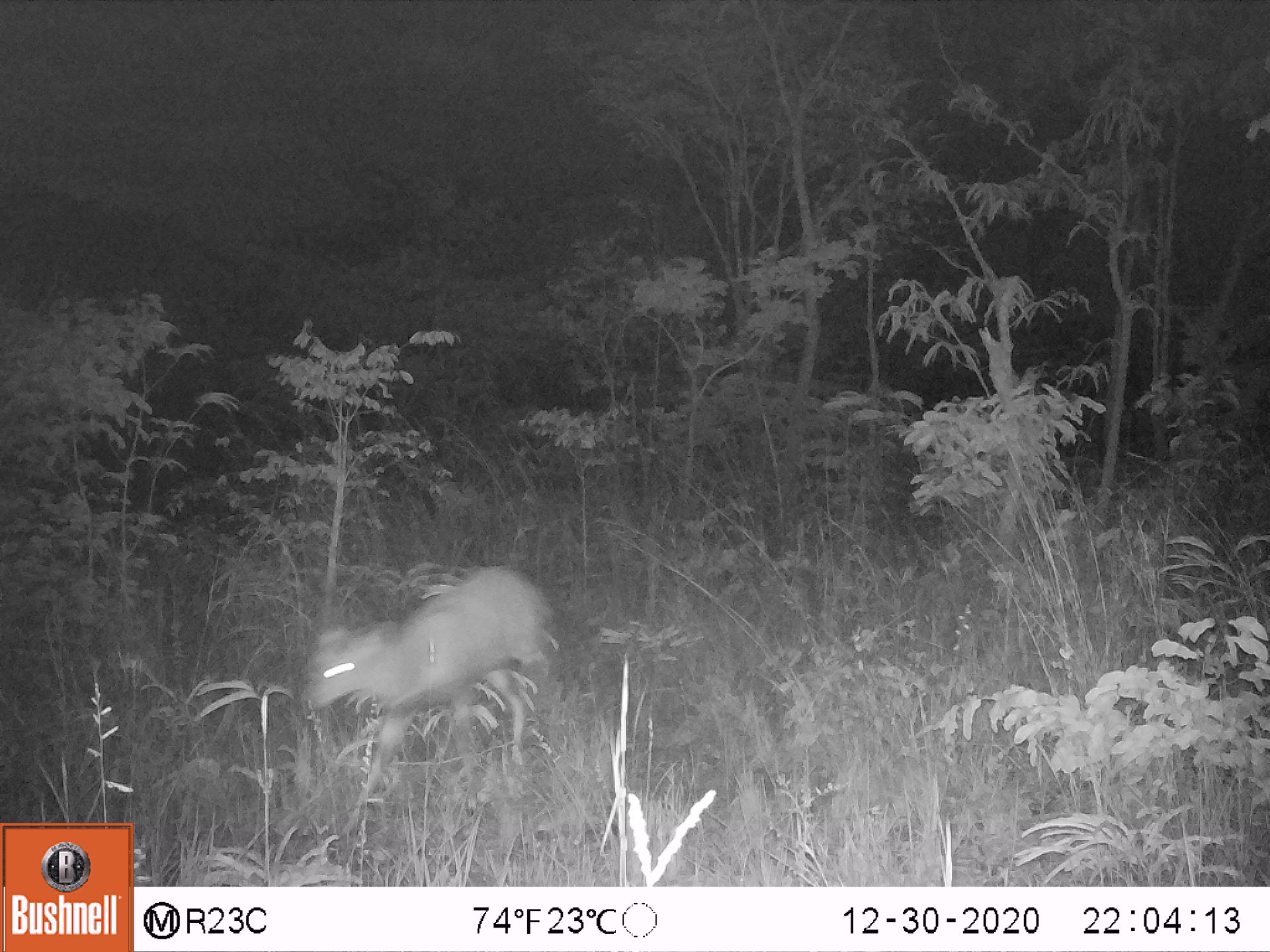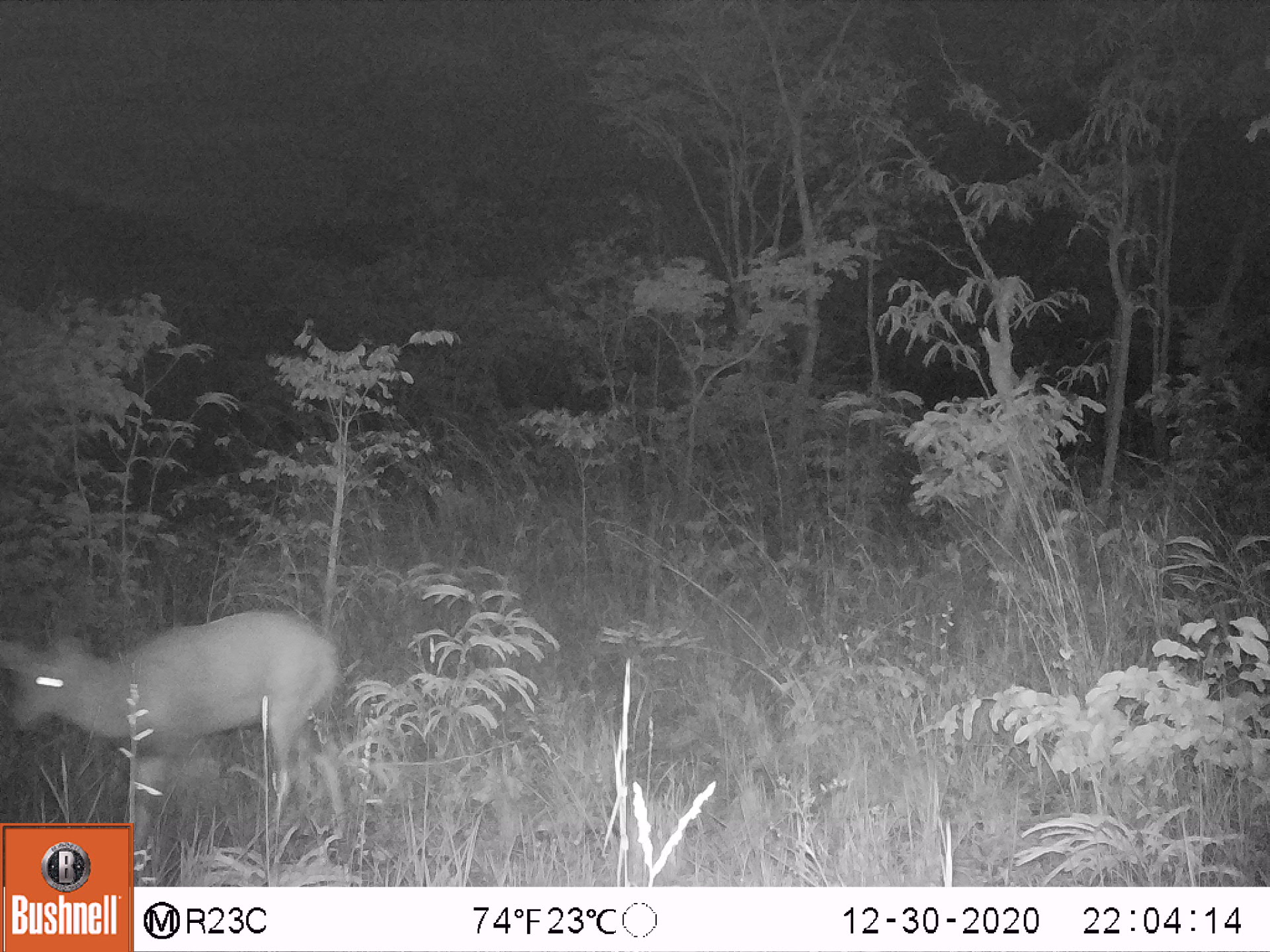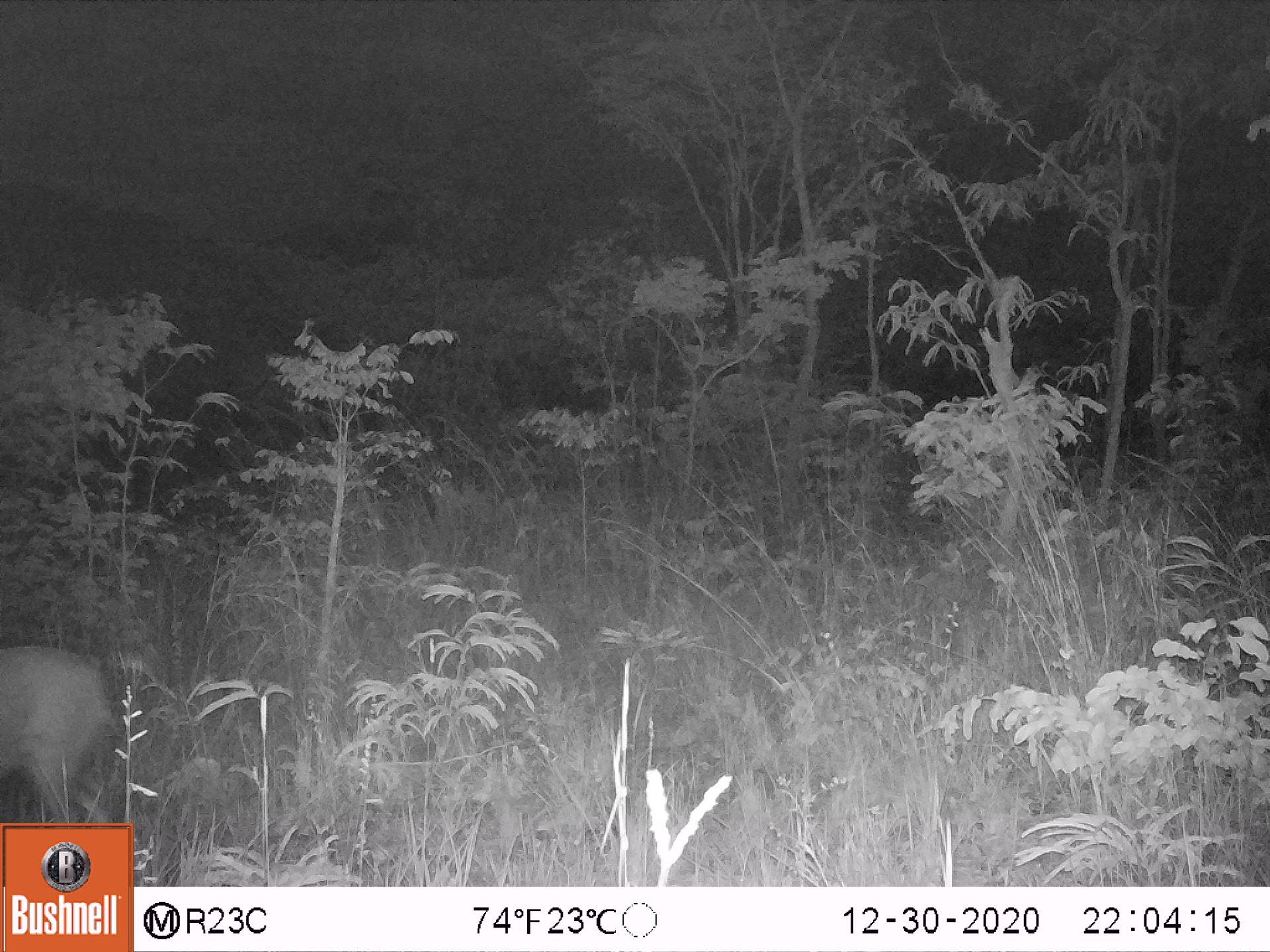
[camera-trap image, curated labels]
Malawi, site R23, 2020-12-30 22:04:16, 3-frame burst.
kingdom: Animalia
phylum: Chordata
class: Mammalia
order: Artiodactyla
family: Bovidae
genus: Tragelaphus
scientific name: Tragelaphus sylvaticus sylvaticus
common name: cape bushbuck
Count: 1.